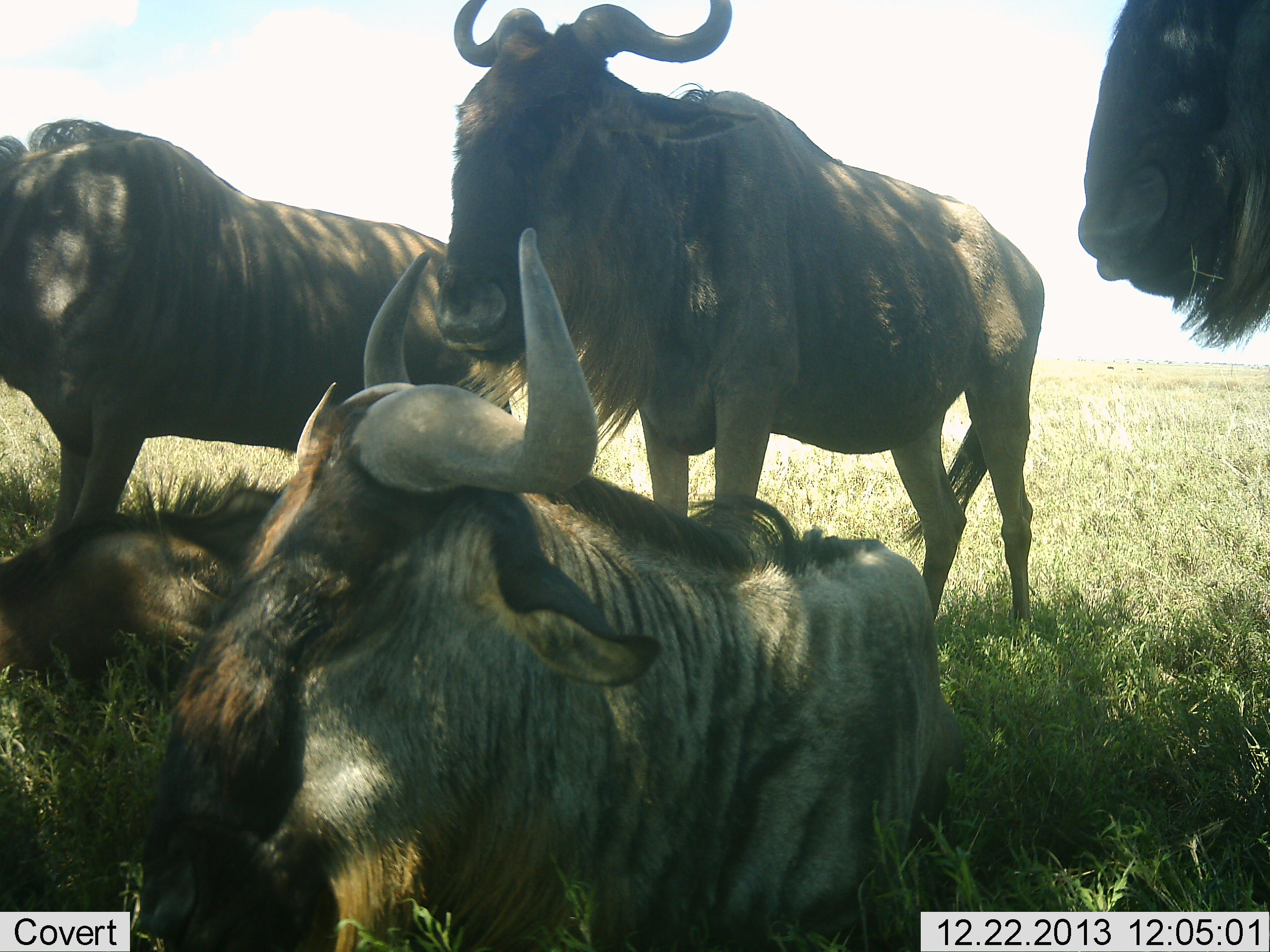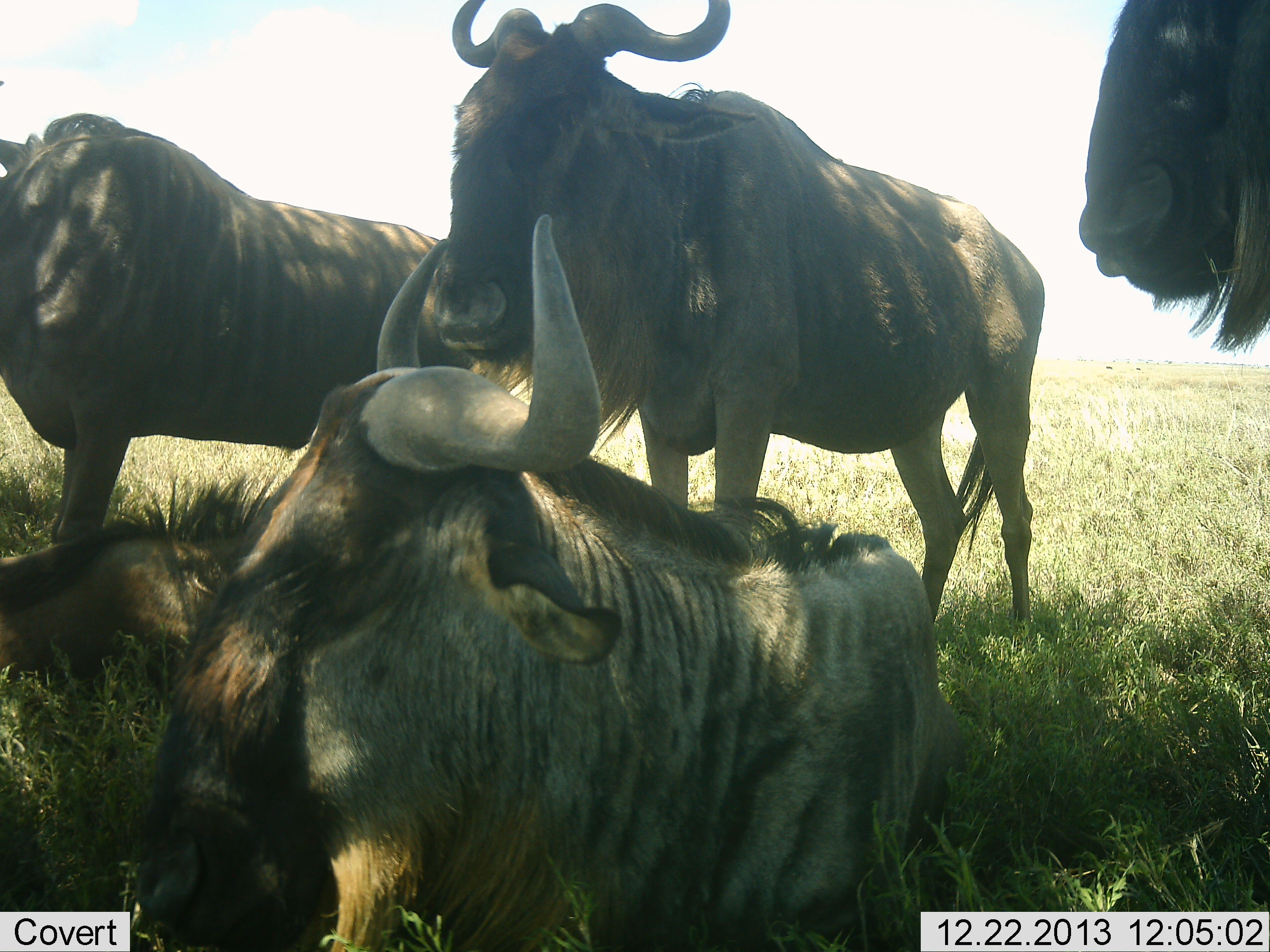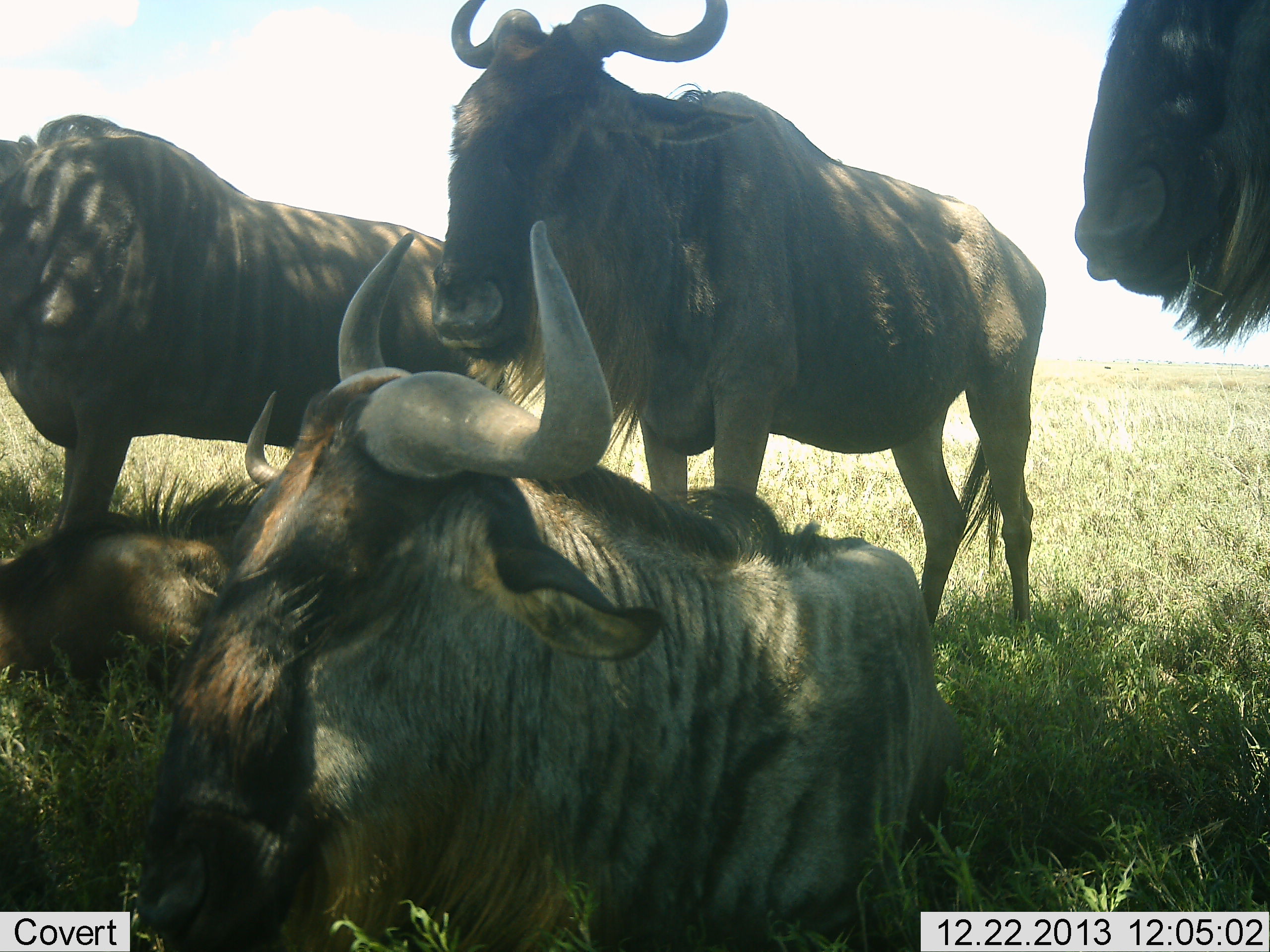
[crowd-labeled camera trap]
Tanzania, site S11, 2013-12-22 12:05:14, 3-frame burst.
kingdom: Animalia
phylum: Chordata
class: Mammalia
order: Artiodactyla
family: Bovidae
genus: Connochaetes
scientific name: Connochaetes taurinus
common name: blue wildebeest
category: wildebeest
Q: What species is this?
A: Wildebeest (blue wildebeest) (Connochaetes taurinus).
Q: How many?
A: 5.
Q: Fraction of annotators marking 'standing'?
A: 70%.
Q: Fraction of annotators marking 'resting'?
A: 90%.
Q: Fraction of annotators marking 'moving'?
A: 0%.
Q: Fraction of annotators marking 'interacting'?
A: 0%.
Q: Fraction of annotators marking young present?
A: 10%.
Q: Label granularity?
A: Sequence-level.